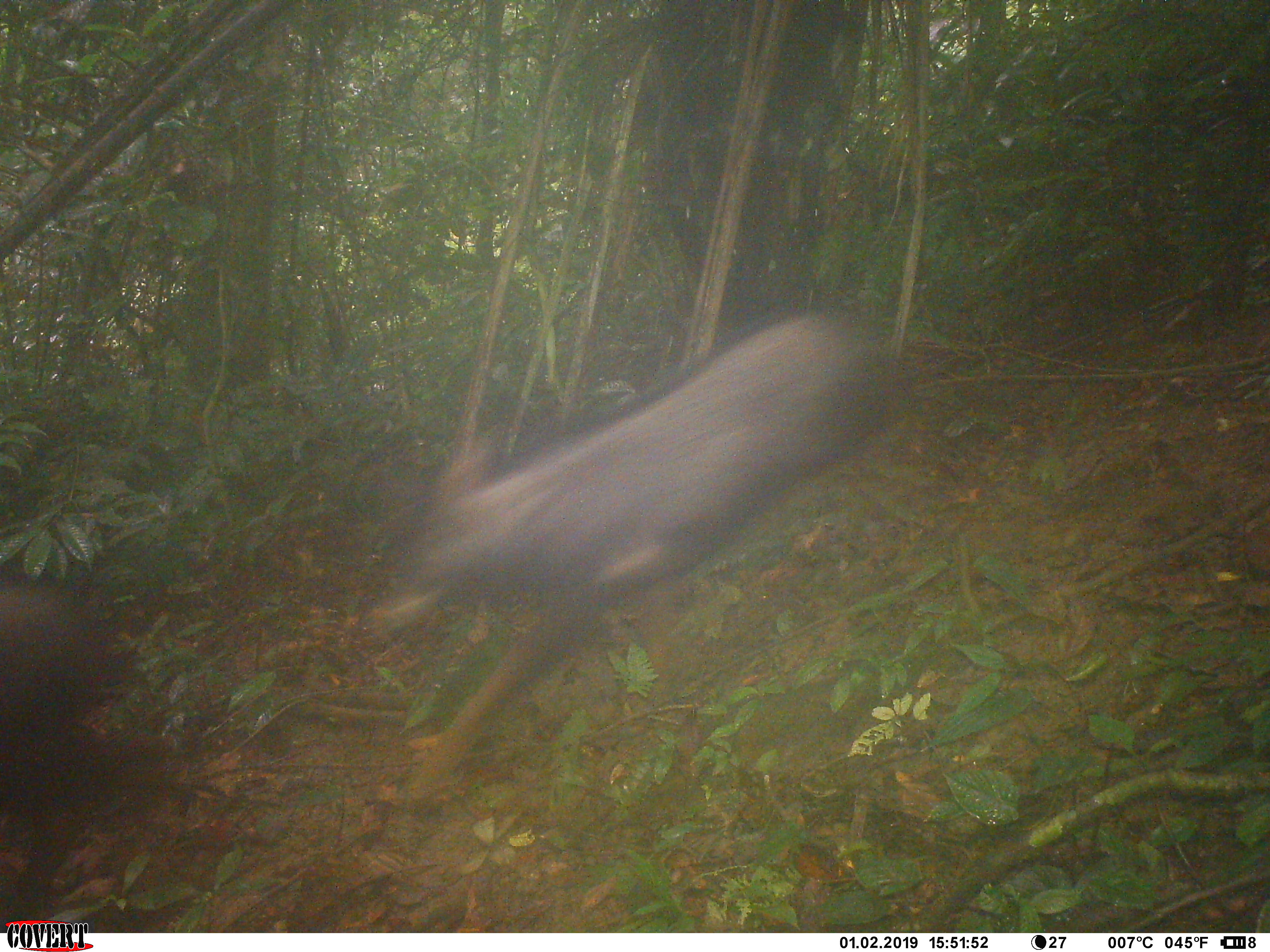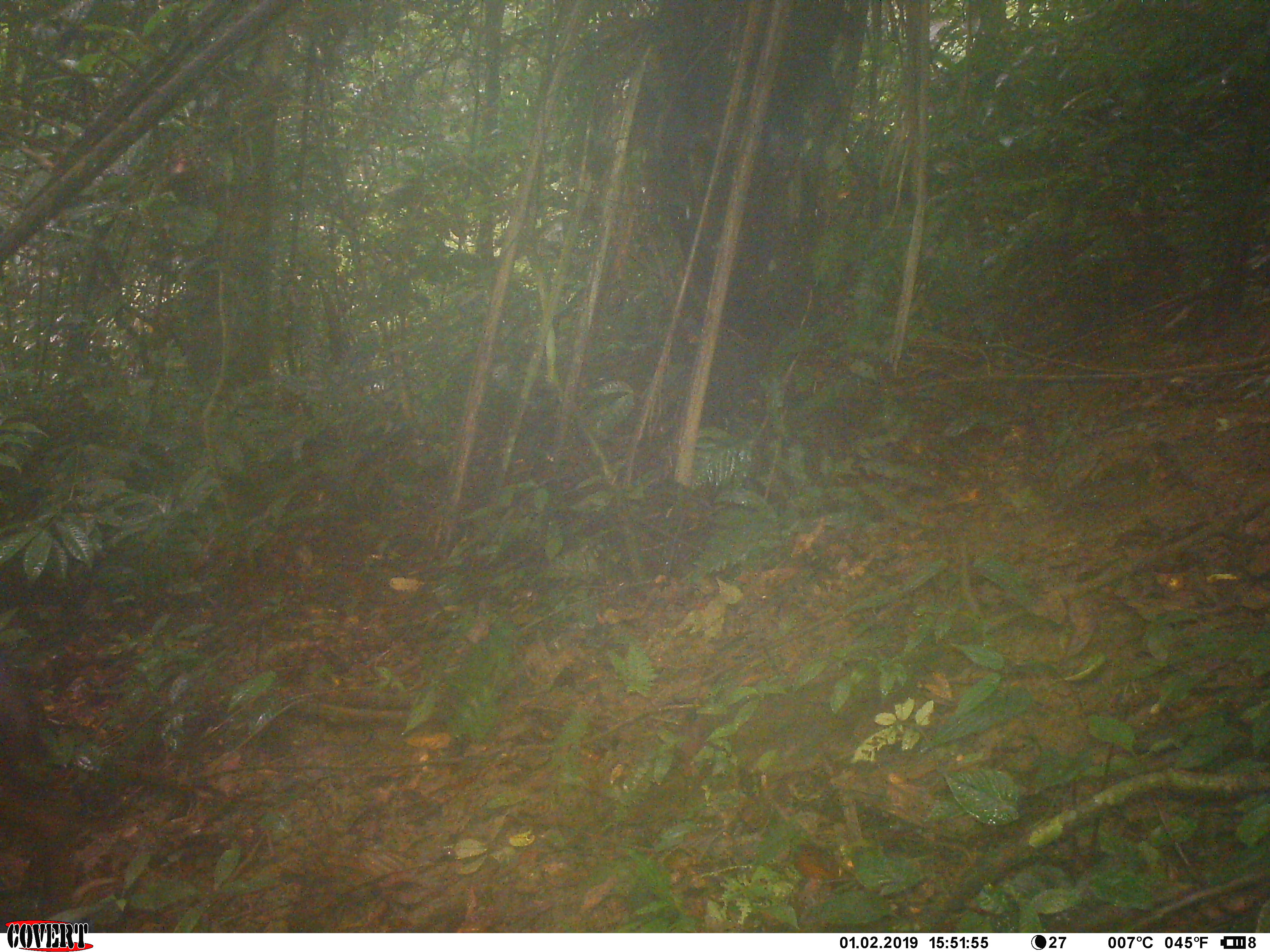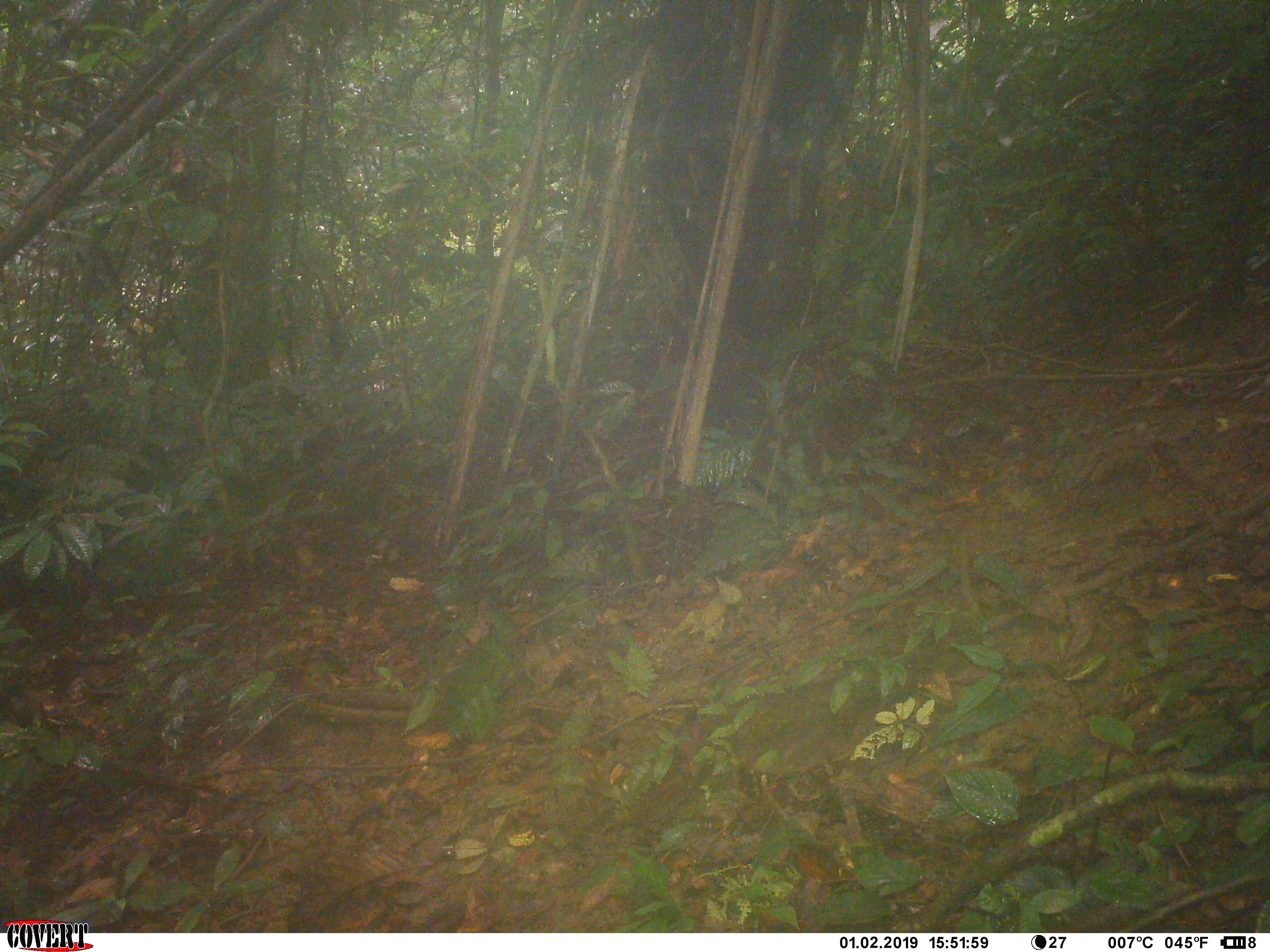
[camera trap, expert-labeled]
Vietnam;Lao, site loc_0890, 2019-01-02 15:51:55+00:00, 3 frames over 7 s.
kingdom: Animalia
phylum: Chordata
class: Mammalia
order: Artiodactyla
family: Bovidae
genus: Capricornis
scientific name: Capricornis sumatraensis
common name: chinese serow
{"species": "chinese serow (Capricornis sumatraensis)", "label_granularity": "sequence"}